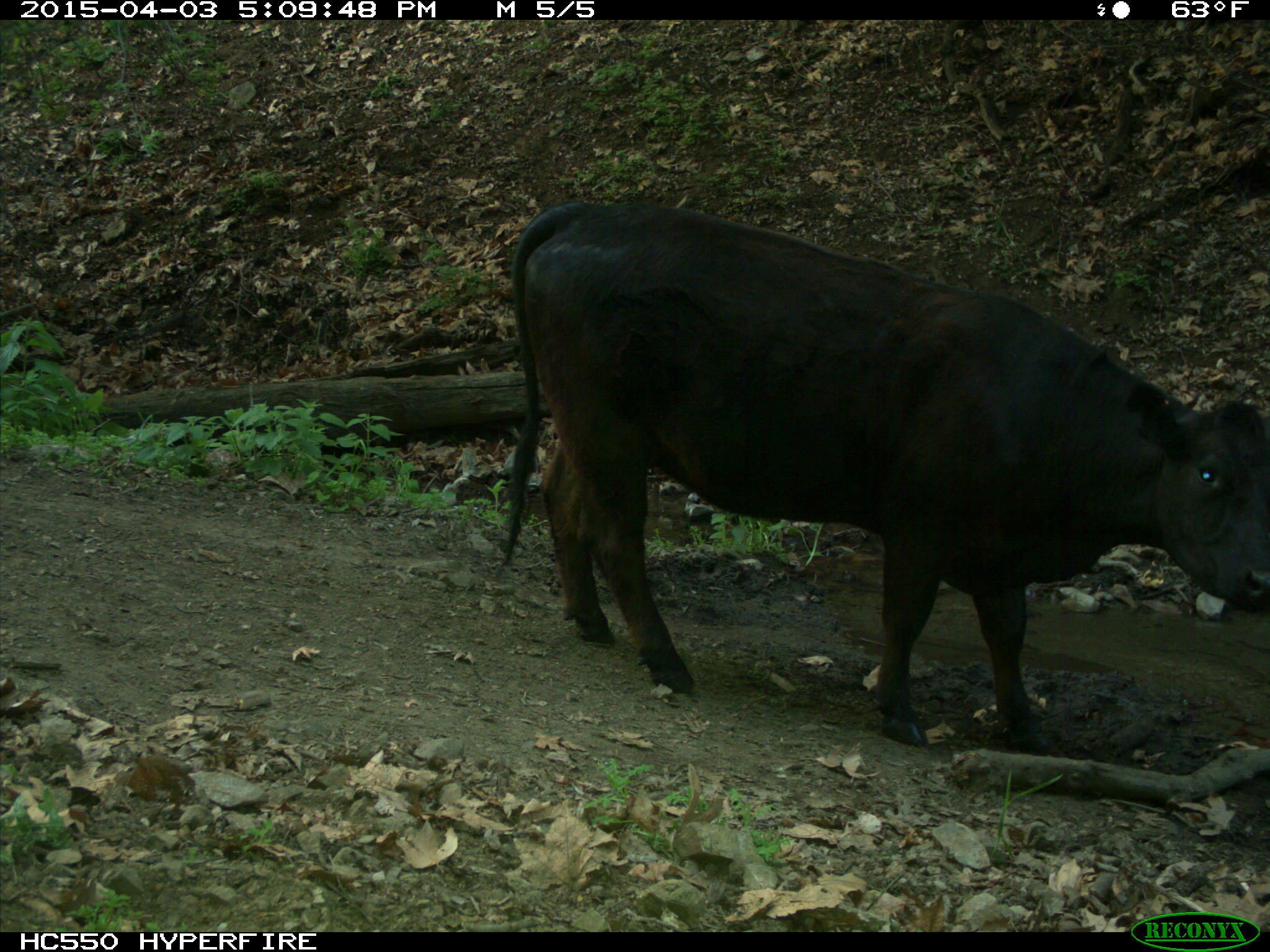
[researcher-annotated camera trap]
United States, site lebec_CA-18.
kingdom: Animalia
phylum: Chordata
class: Mammalia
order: Artiodactyla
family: Bovidae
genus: Bos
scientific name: Bos taurus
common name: domestic cow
Bos taurus (domestic cow).